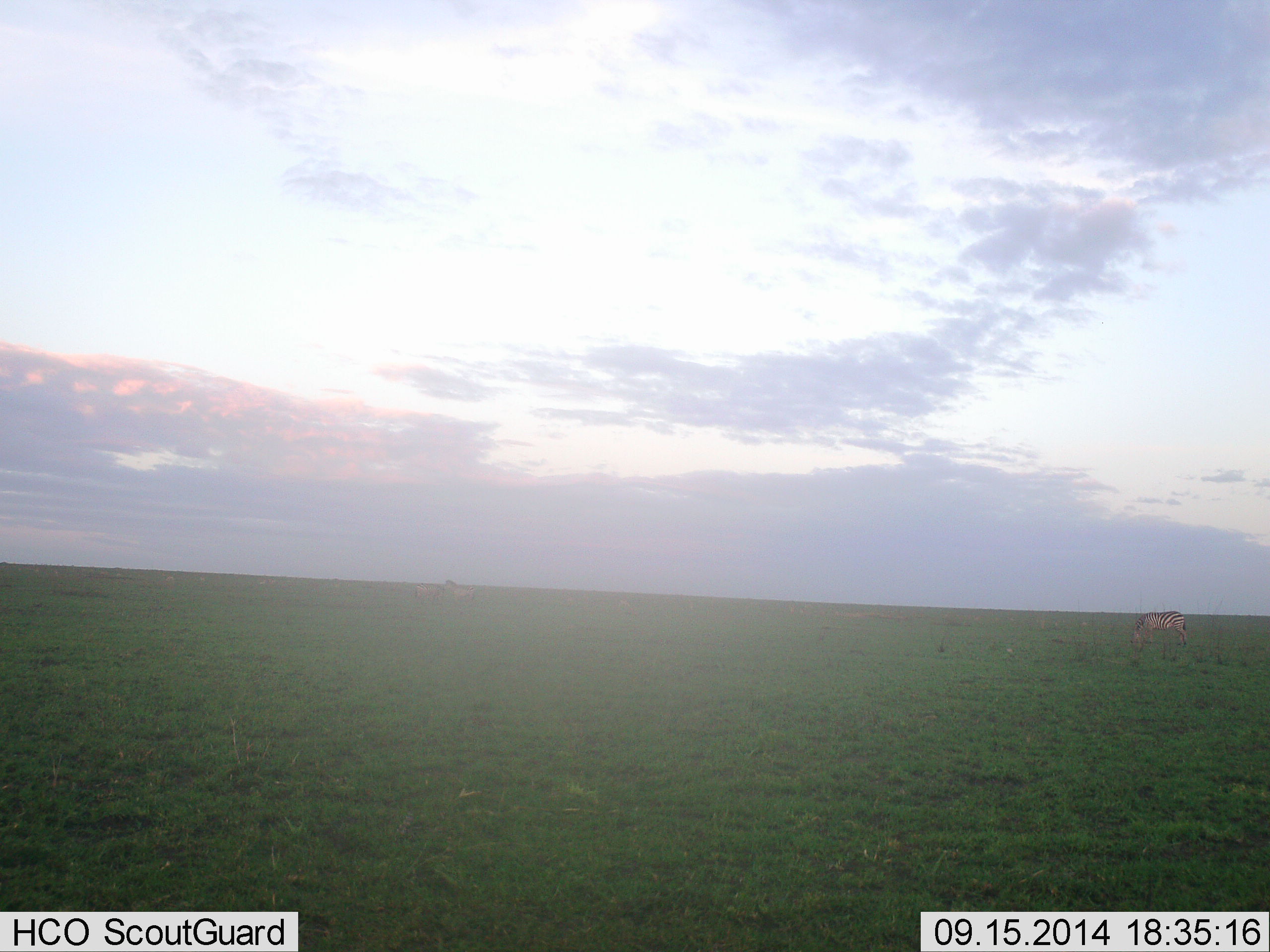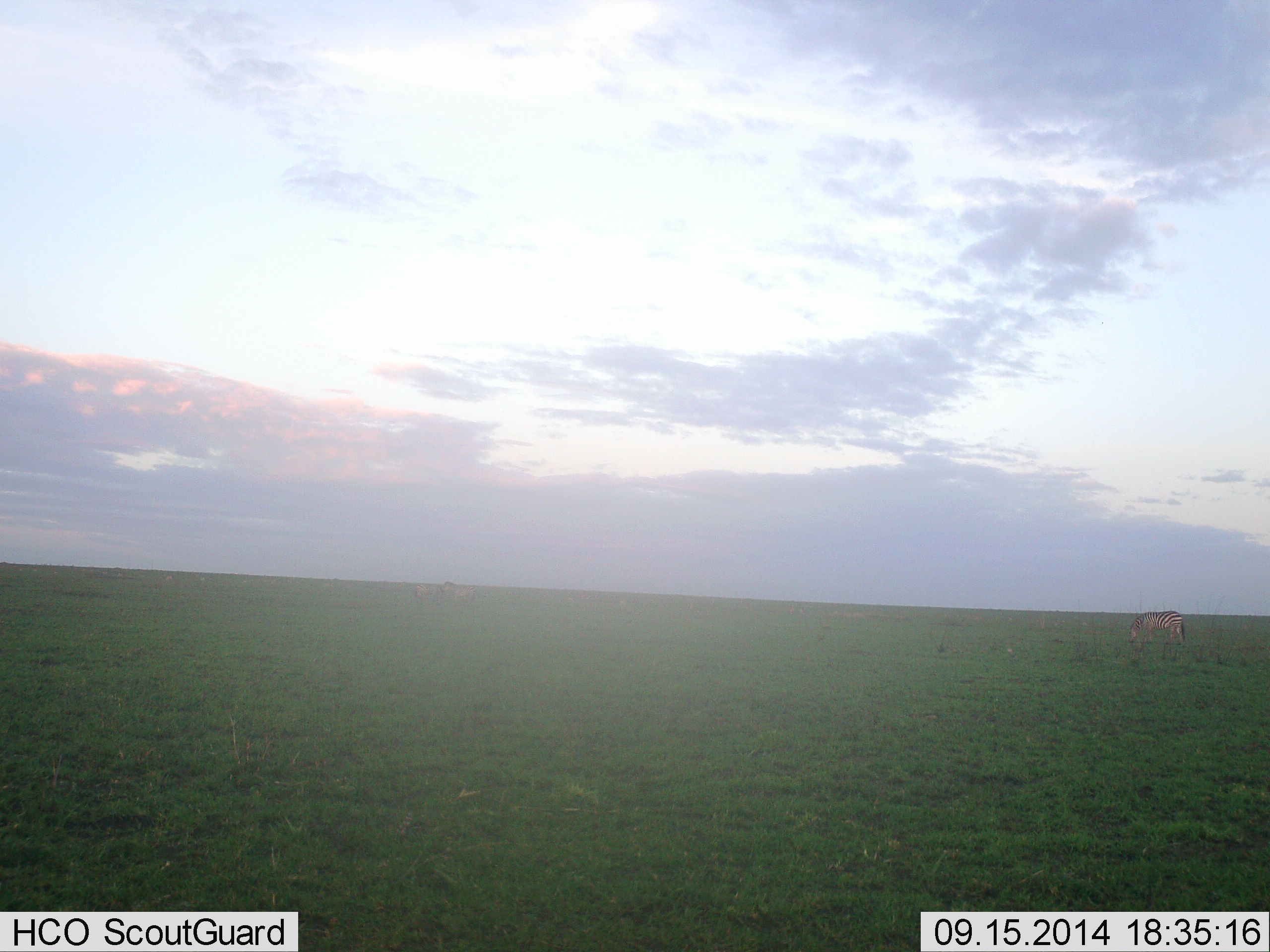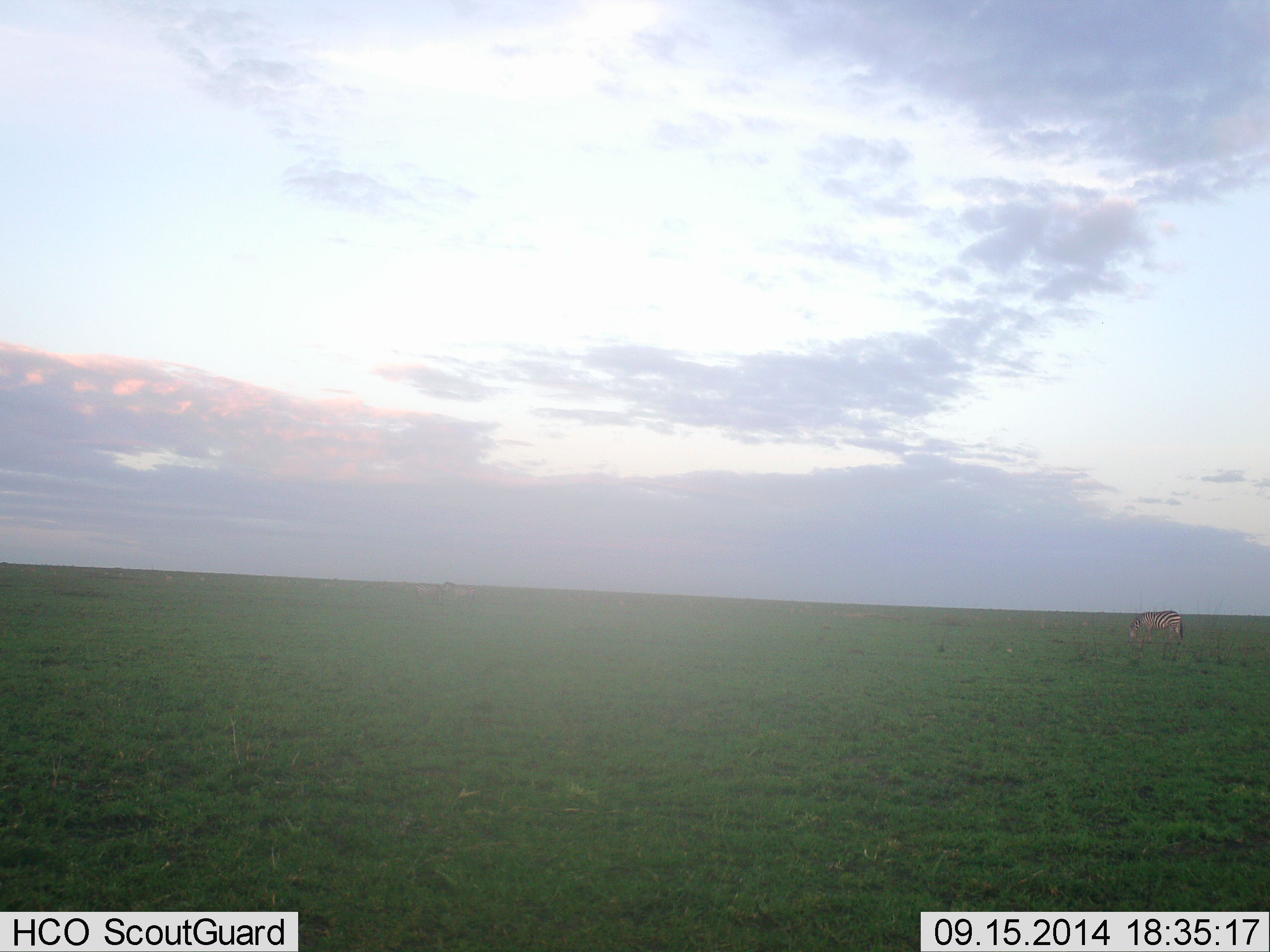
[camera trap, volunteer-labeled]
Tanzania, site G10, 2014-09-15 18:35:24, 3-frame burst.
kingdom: Animalia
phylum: Chordata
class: Mammalia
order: Perissodactyla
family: Equidae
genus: Equus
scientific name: Equus quagga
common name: plains zebra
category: zebra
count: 3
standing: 40%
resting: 0%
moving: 10%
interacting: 0%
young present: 0%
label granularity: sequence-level